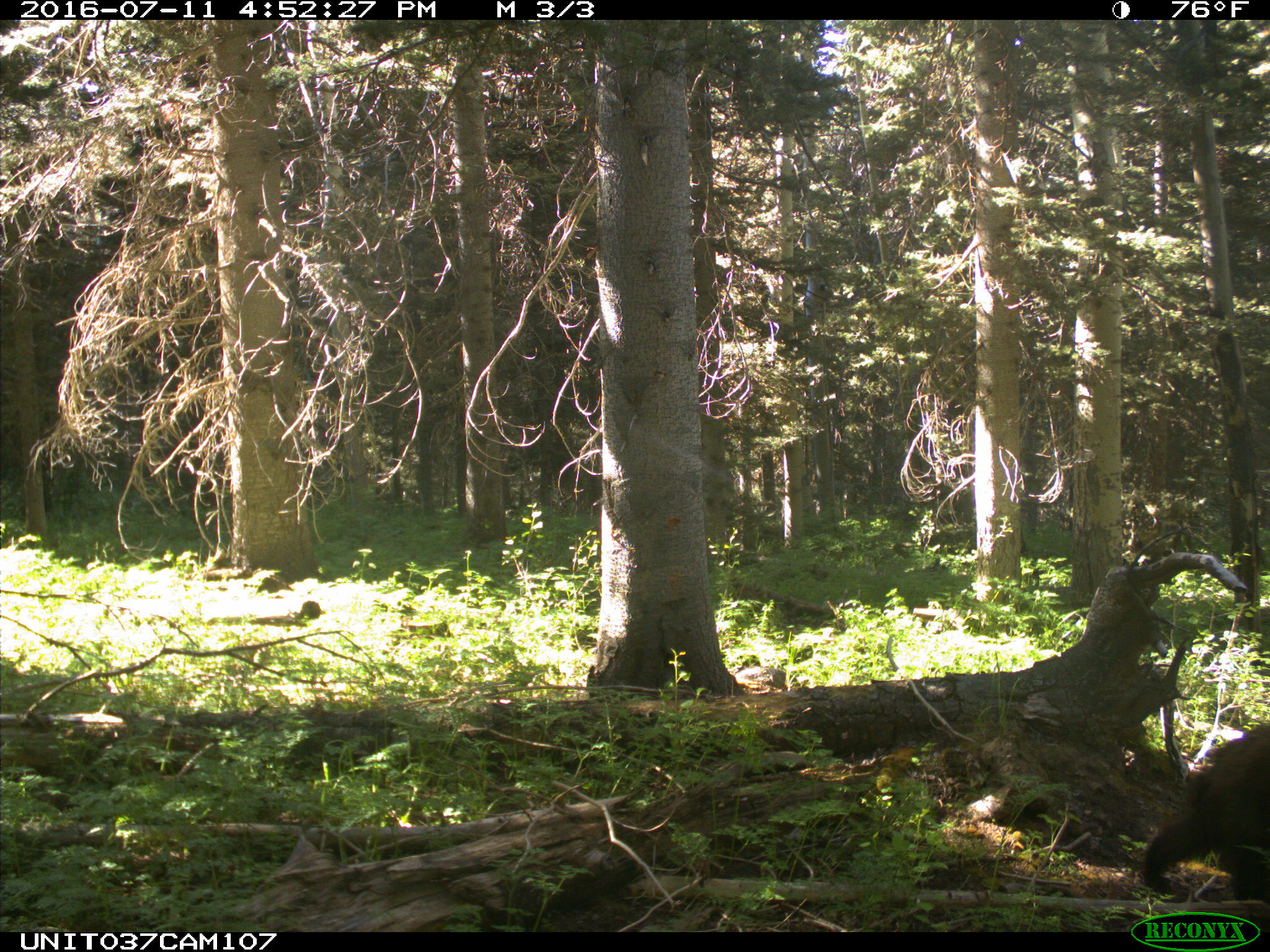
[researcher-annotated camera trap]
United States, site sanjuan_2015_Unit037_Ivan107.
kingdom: Animalia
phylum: Chordata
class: Mammalia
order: Carnivora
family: Ursidae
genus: Ursus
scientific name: Ursus americanus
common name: american black bear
Ursus americanus (american black bear).